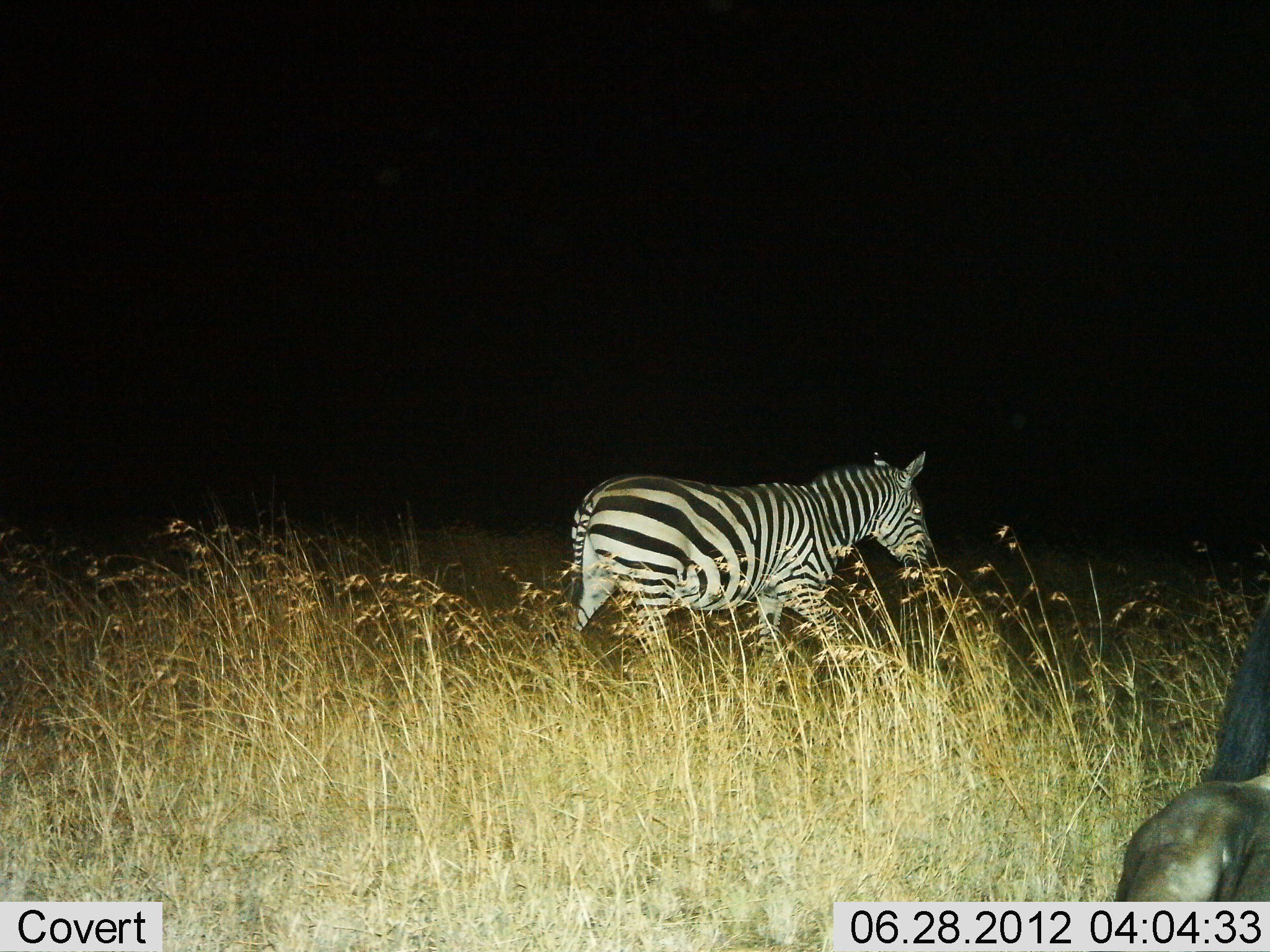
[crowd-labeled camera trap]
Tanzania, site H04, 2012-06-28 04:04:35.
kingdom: Animalia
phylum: Chordata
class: Mammalia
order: Perissodactyla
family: Equidae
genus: Equus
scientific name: Equus quagga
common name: plains zebra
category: zebra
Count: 1.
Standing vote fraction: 20%.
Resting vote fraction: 0%.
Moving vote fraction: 87%.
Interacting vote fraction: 0%.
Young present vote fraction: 0%.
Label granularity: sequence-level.